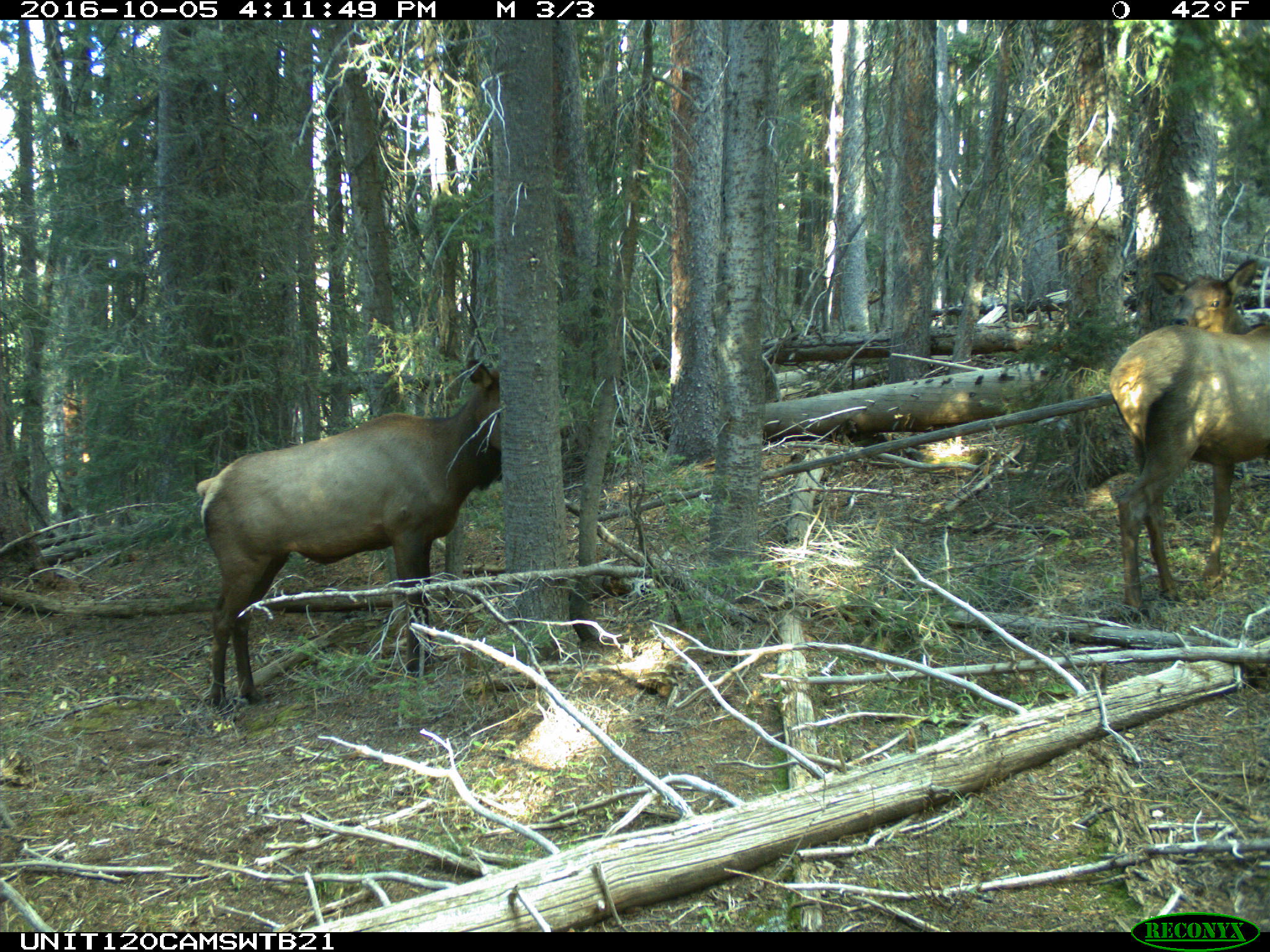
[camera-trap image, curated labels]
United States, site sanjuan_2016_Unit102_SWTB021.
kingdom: Animalia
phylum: Chordata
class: Mammalia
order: Artiodactyla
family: Cervidae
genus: Cervus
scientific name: Cervus elaphus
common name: red deer